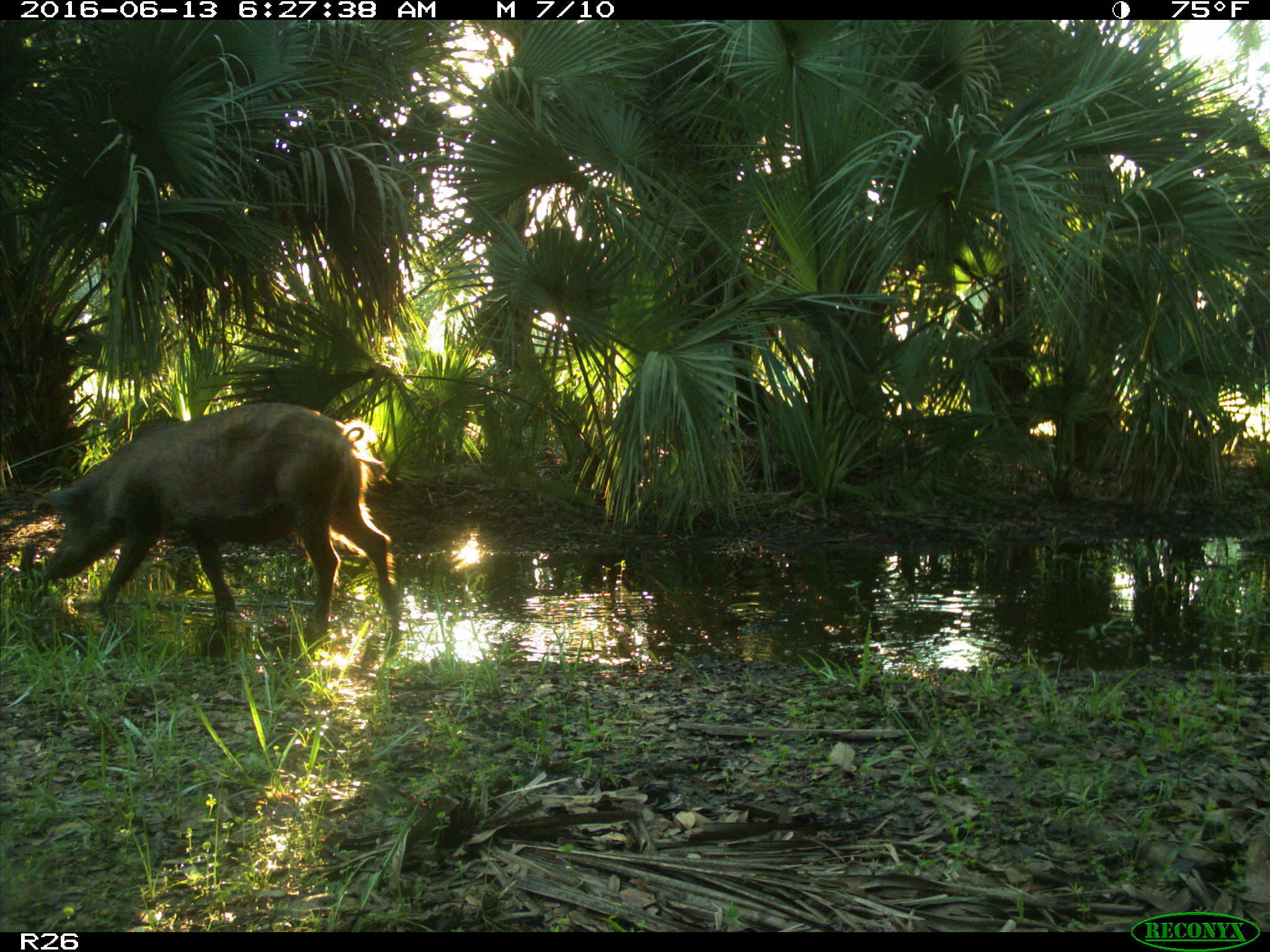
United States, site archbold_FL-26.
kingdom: Animalia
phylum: Chordata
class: Mammalia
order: Artiodactyla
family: Suidae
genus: Sus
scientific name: Sus scrofa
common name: wild boar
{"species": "Sus scrofa (wild boar)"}